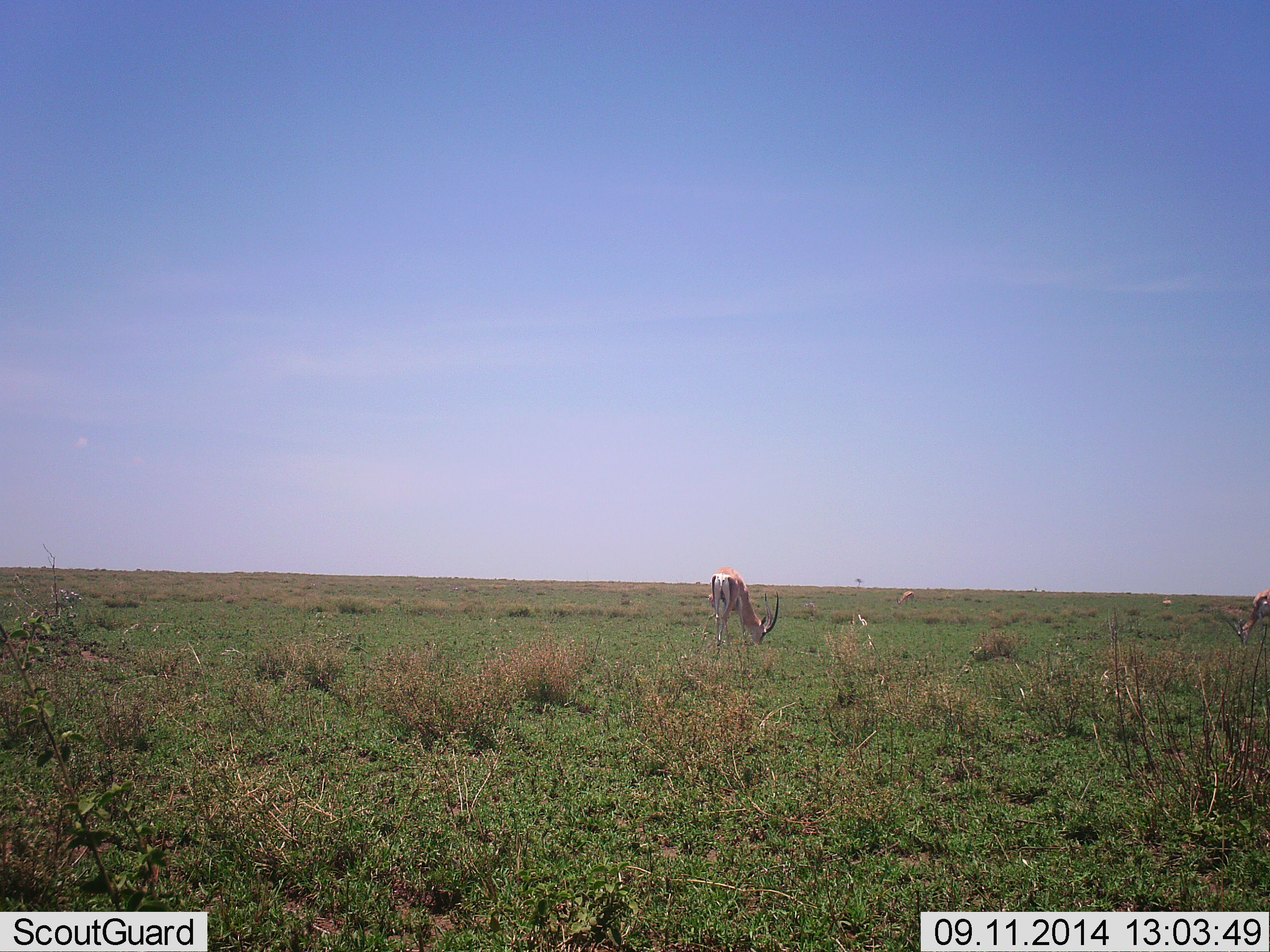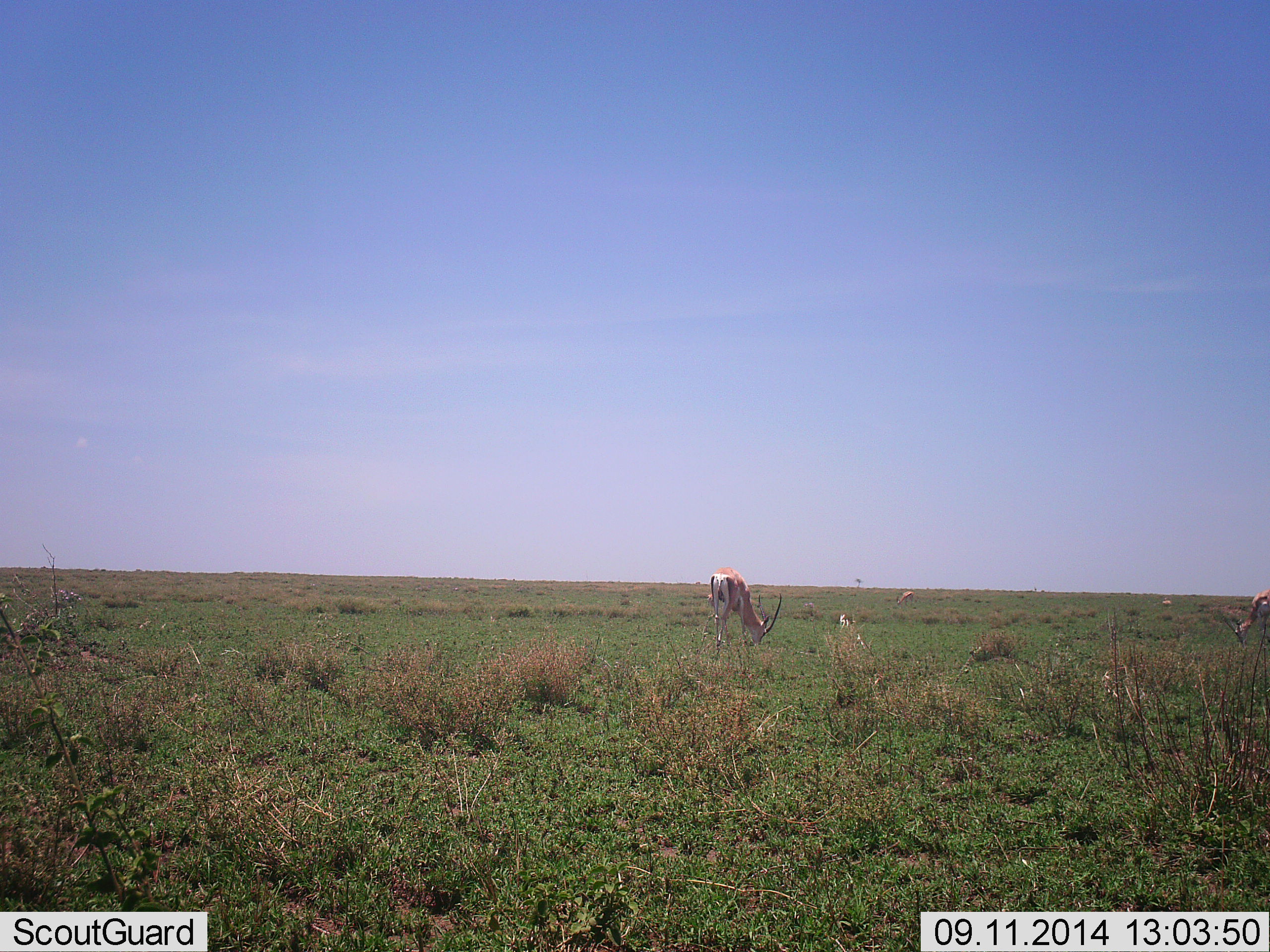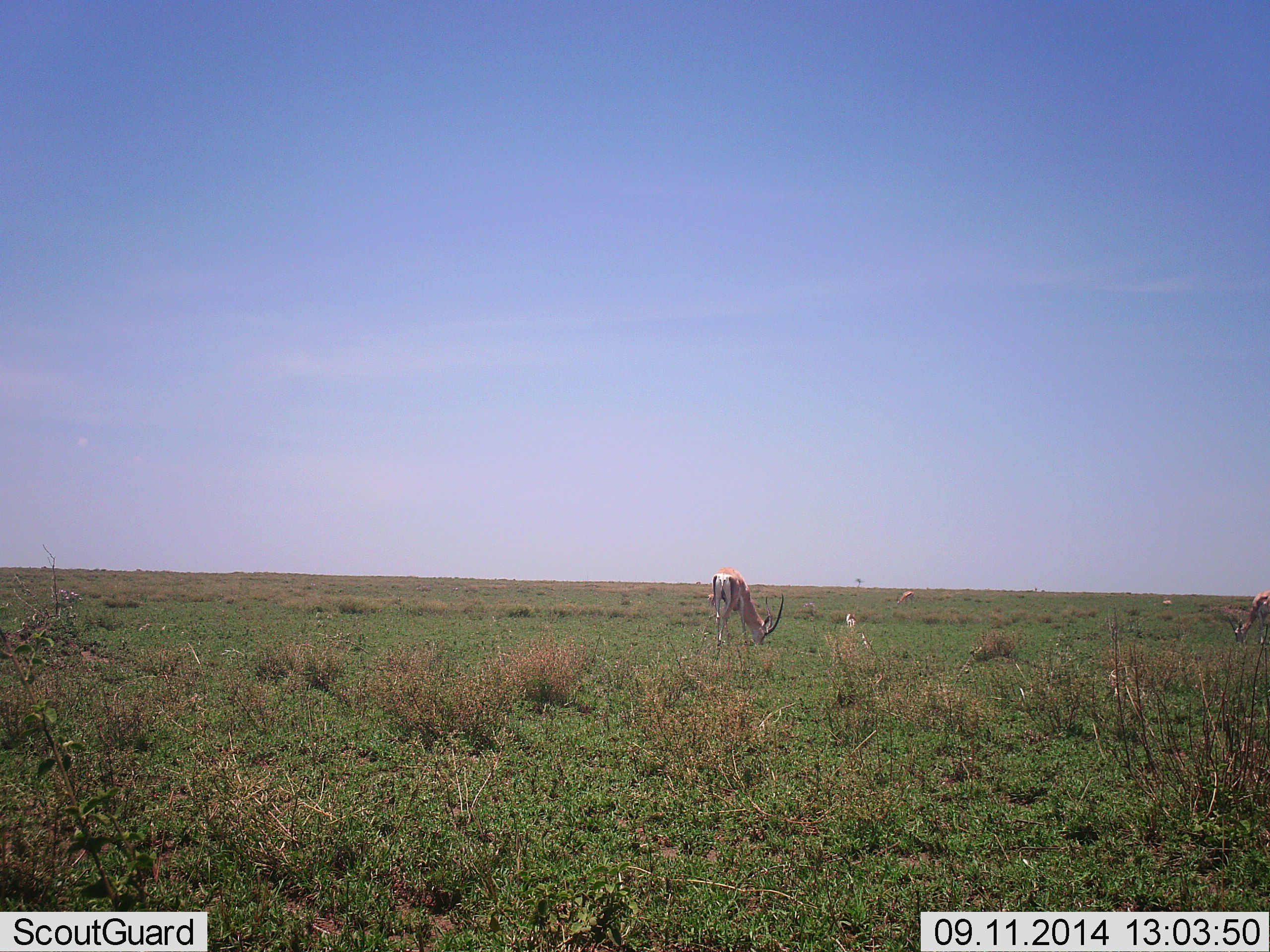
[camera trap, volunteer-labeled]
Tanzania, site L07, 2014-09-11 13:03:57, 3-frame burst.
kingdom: Animalia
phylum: Chordata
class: Mammalia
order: Artiodactyla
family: Bovidae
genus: Nanger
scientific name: Nanger granti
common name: grant's gazelle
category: gazellegrants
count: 2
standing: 20%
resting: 0%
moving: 0%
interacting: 0%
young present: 0%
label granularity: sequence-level